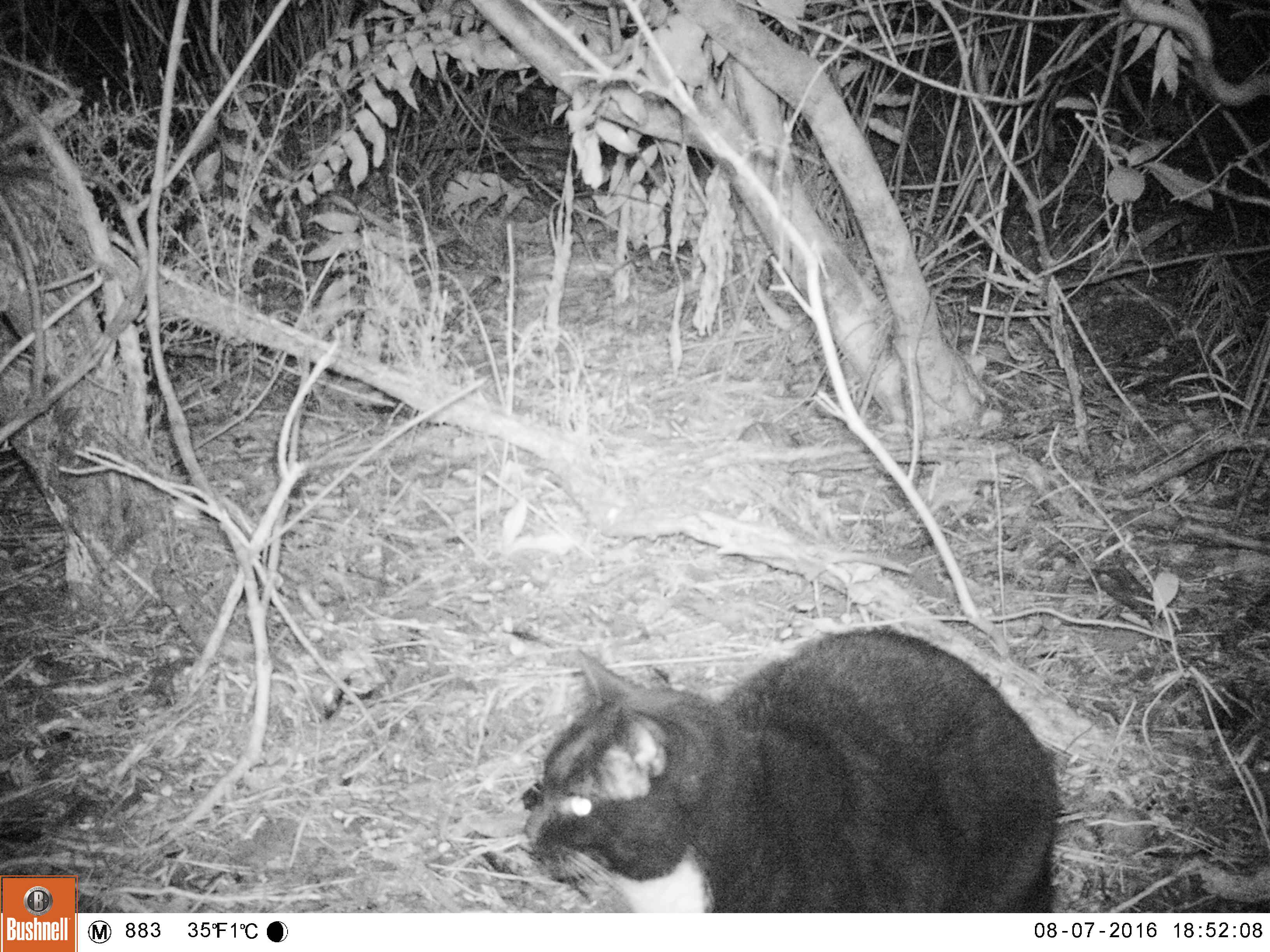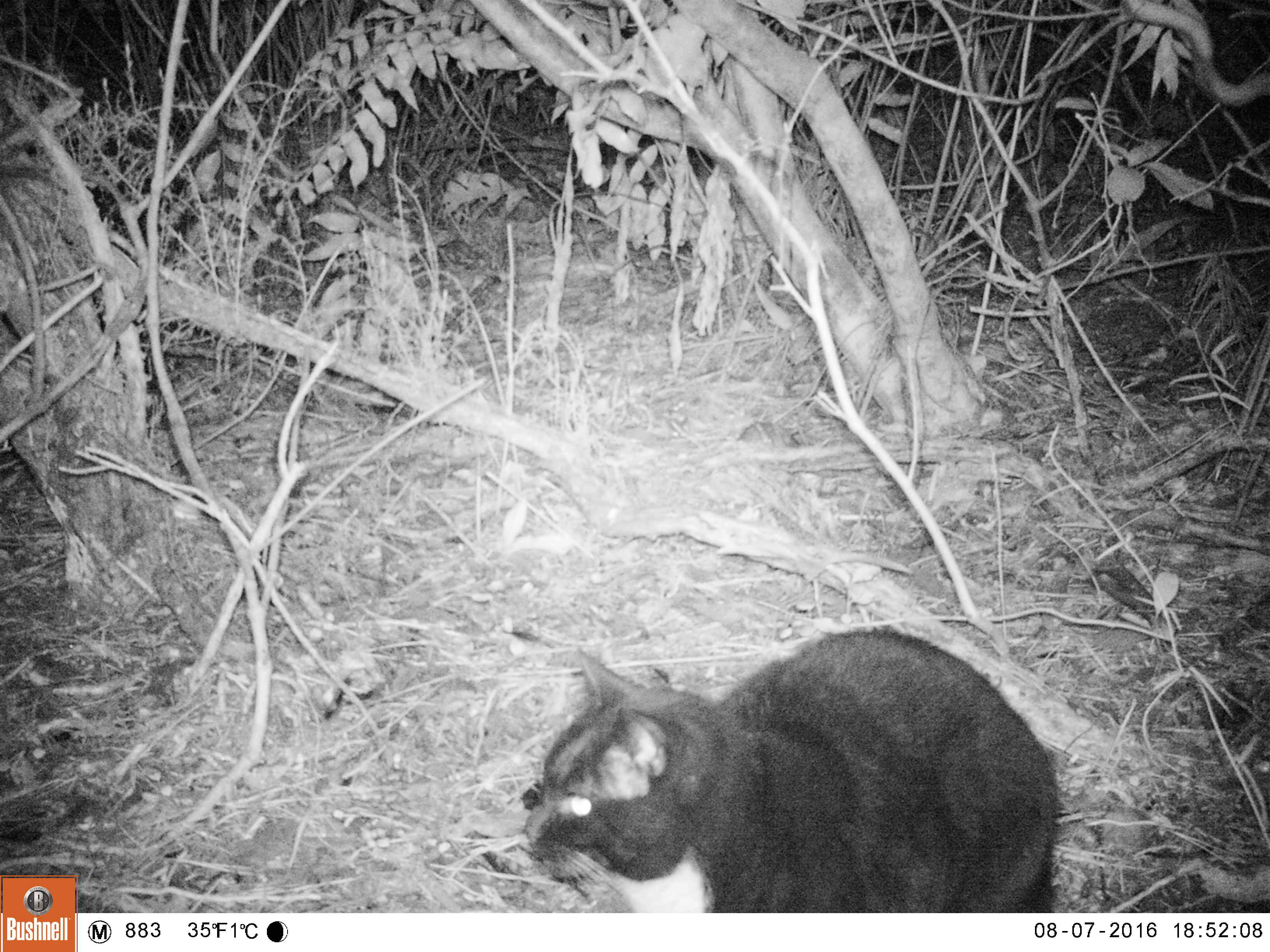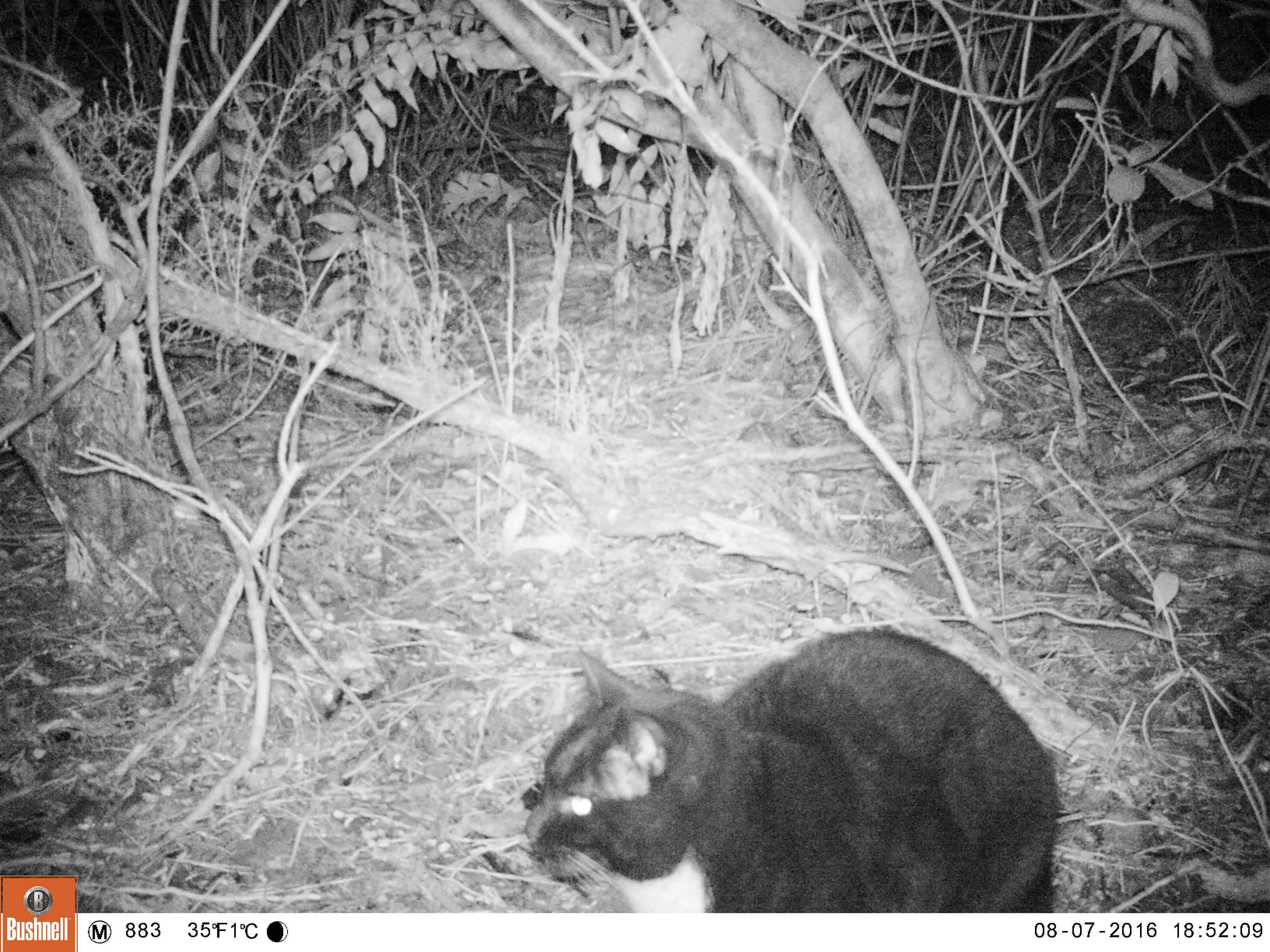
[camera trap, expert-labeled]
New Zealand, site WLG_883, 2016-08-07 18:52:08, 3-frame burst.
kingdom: Animalia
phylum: Chordata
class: Mammalia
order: Carnivora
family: Felidae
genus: Felis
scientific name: Felis catus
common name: domestic cat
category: cat